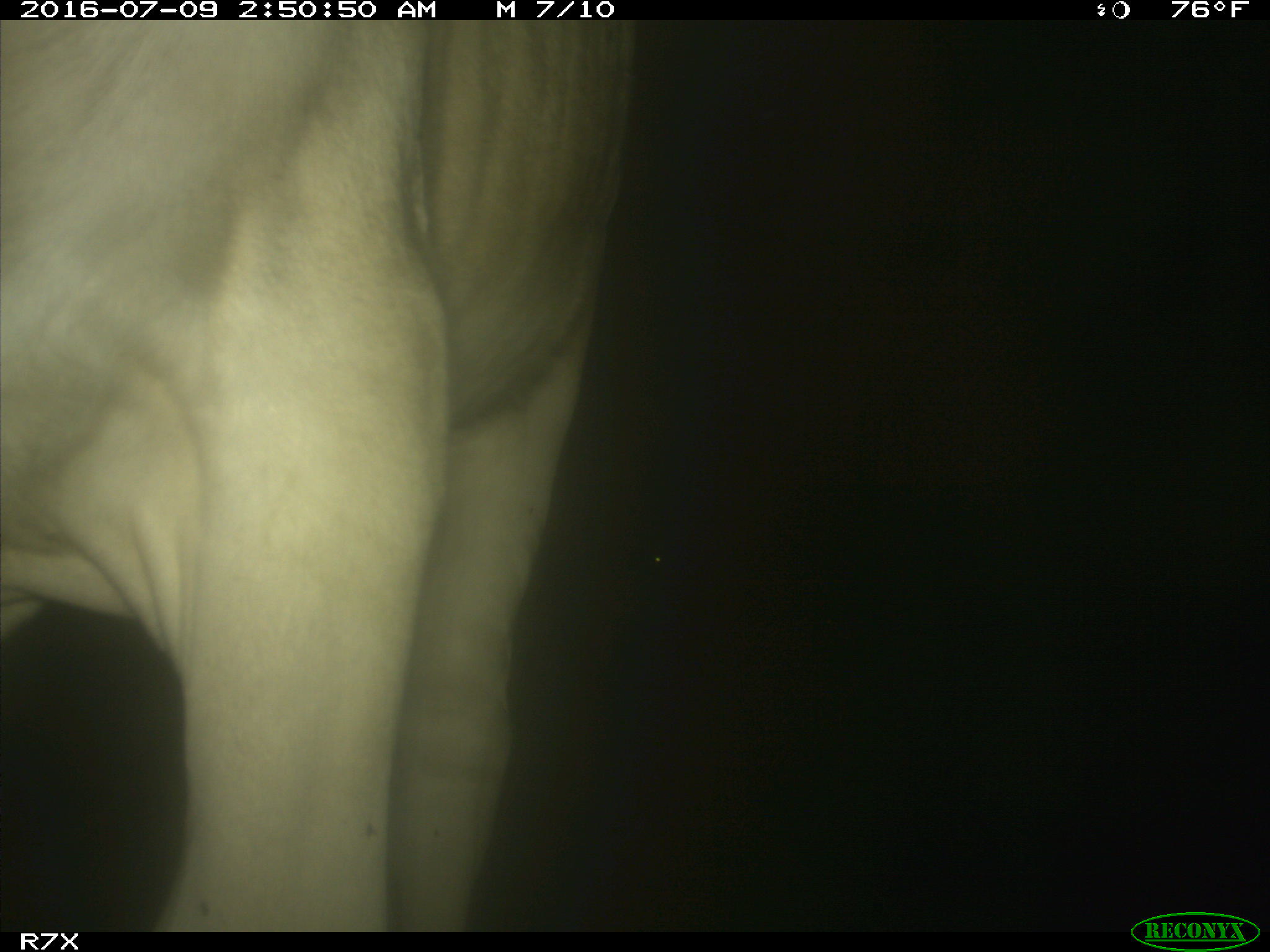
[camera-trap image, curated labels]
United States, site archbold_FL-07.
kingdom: Animalia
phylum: Chordata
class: Mammalia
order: Artiodactyla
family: Bovidae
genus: Bos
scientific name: Bos taurus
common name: domestic cow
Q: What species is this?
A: Bos taurus (domestic cow).